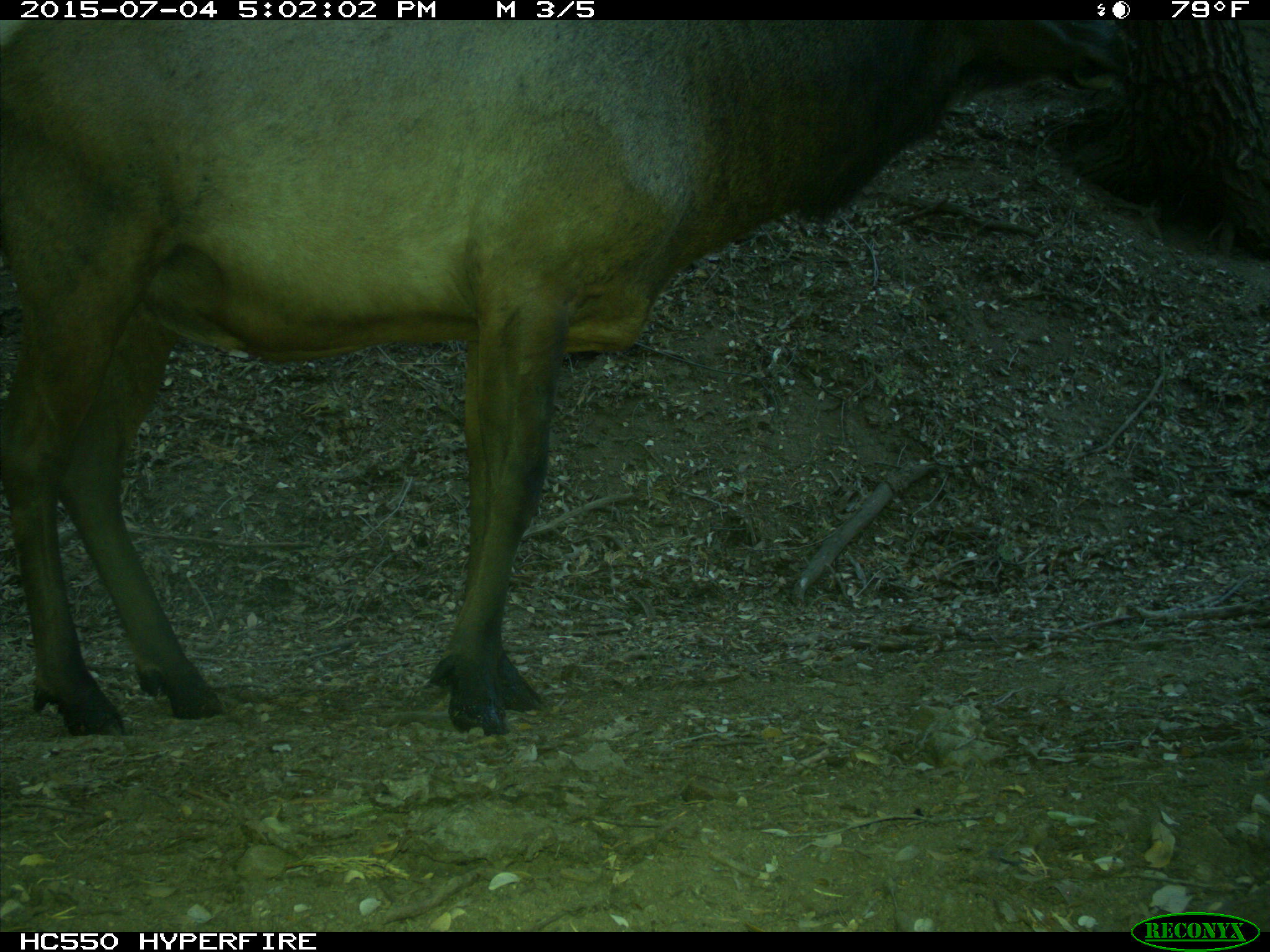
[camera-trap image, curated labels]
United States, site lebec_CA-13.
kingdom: Animalia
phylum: Chordata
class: Mammalia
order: Artiodactyla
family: Cervidae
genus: Cervus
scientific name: Cervus canadensis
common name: elk